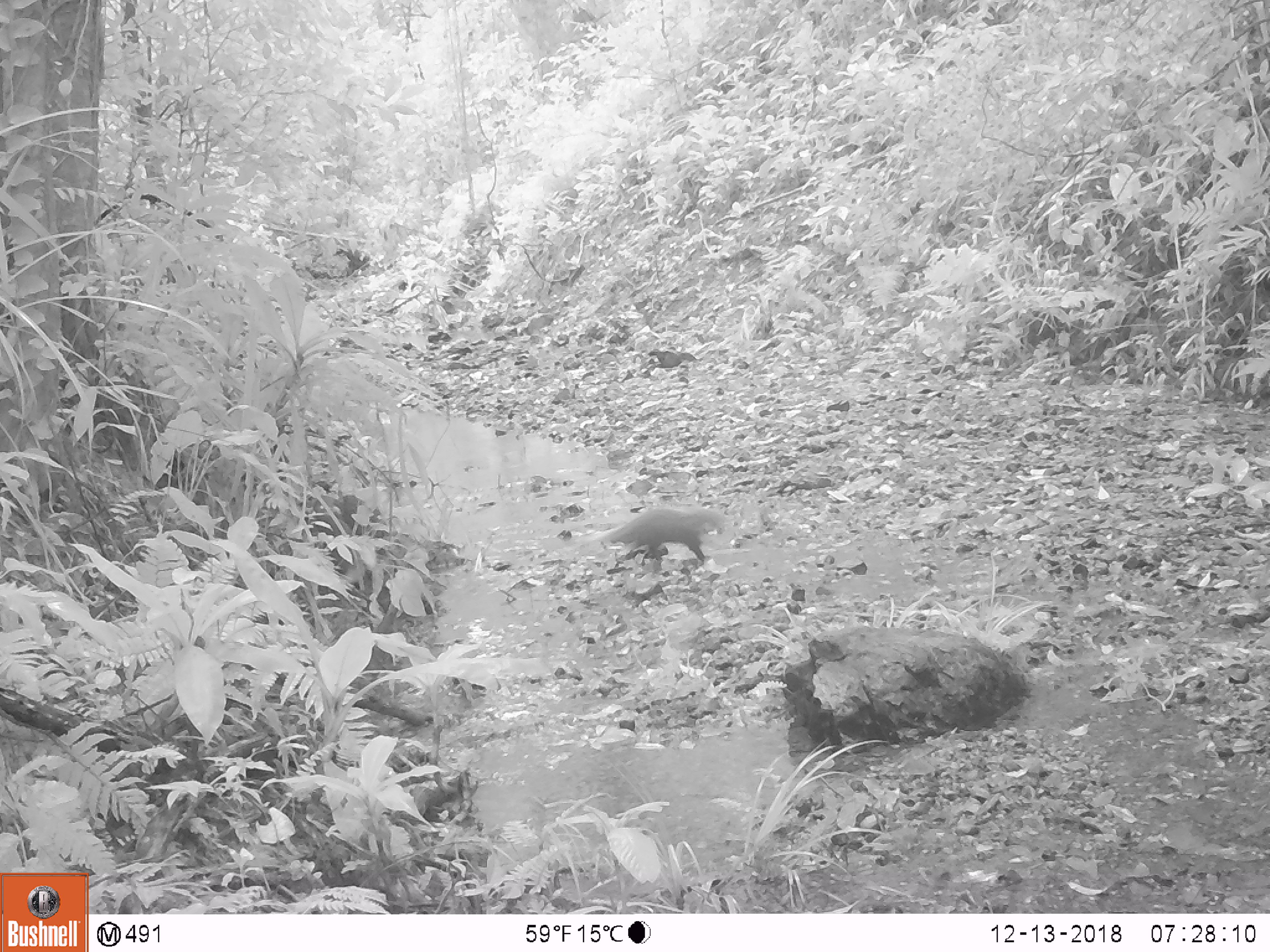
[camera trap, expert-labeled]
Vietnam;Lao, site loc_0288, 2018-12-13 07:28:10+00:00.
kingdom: Animalia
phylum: Chordata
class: Mammalia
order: Carnivora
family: Herpestidae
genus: Urva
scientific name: Urva urva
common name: crab-eating mongoose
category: crab eating mongoose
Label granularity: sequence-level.